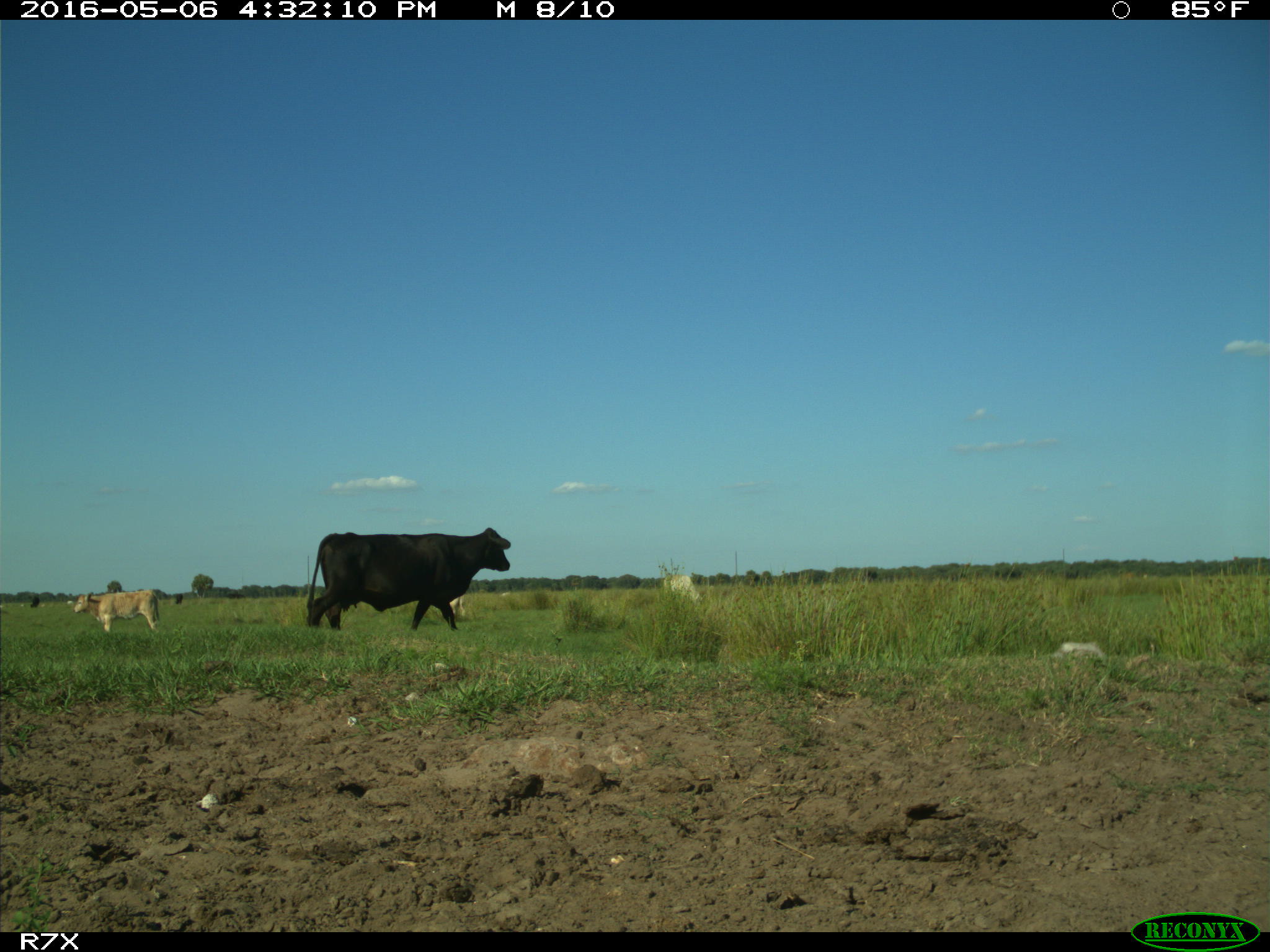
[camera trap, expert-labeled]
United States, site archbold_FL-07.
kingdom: Animalia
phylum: Chordata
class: Mammalia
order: Artiodactyla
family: Bovidae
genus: Bos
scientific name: Bos taurus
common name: domestic cow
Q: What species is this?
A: Bos taurus (domestic cow).